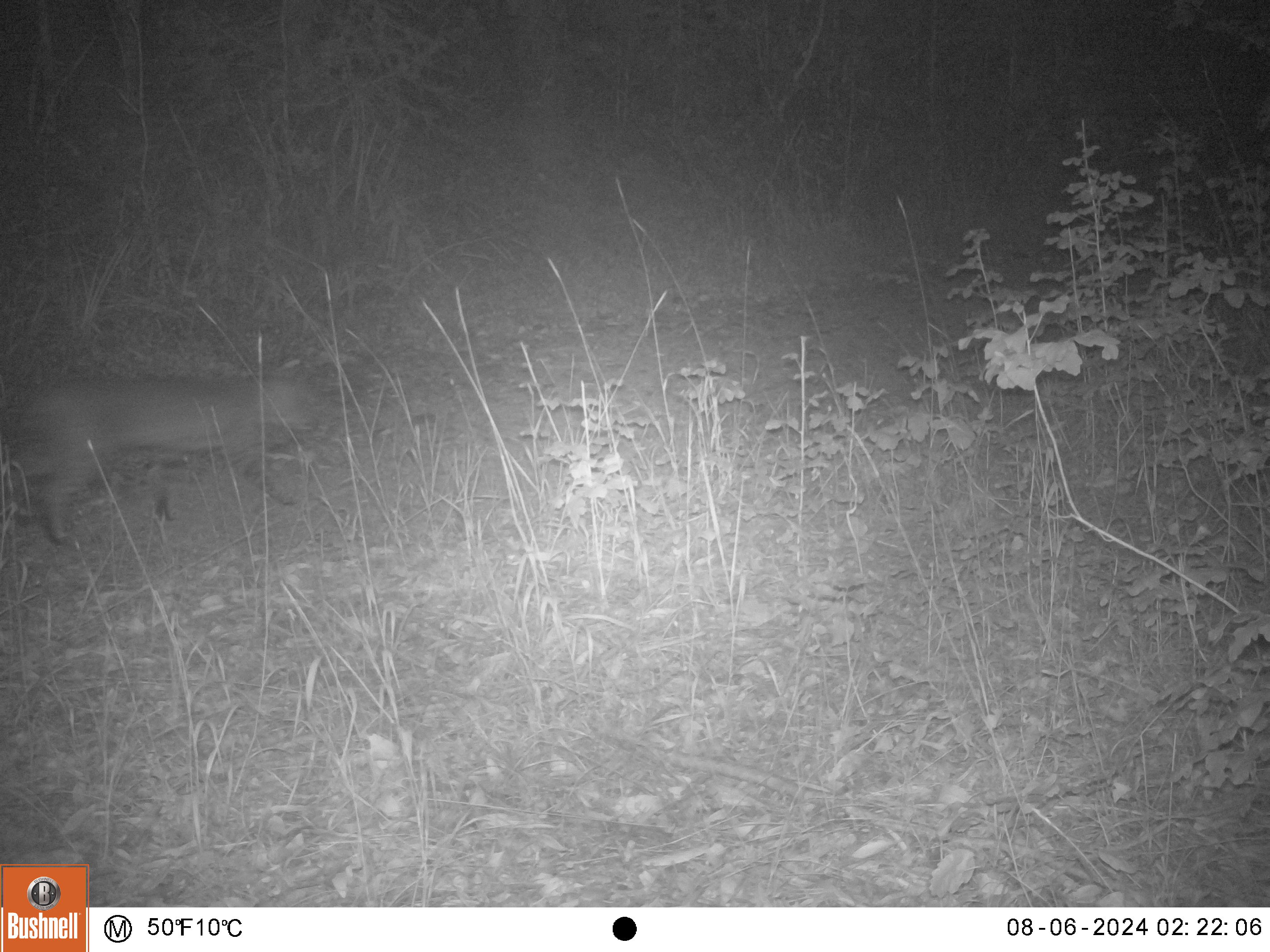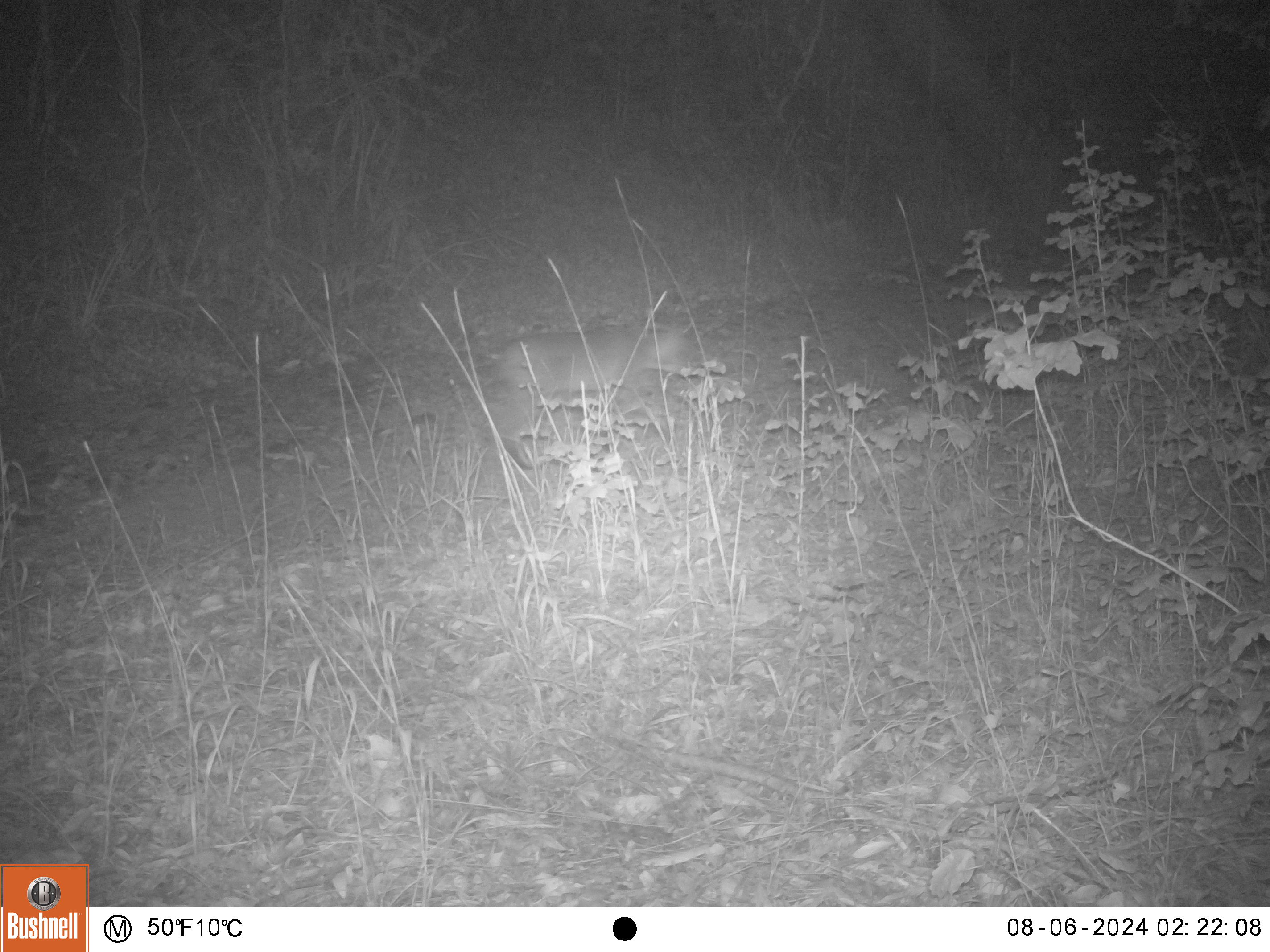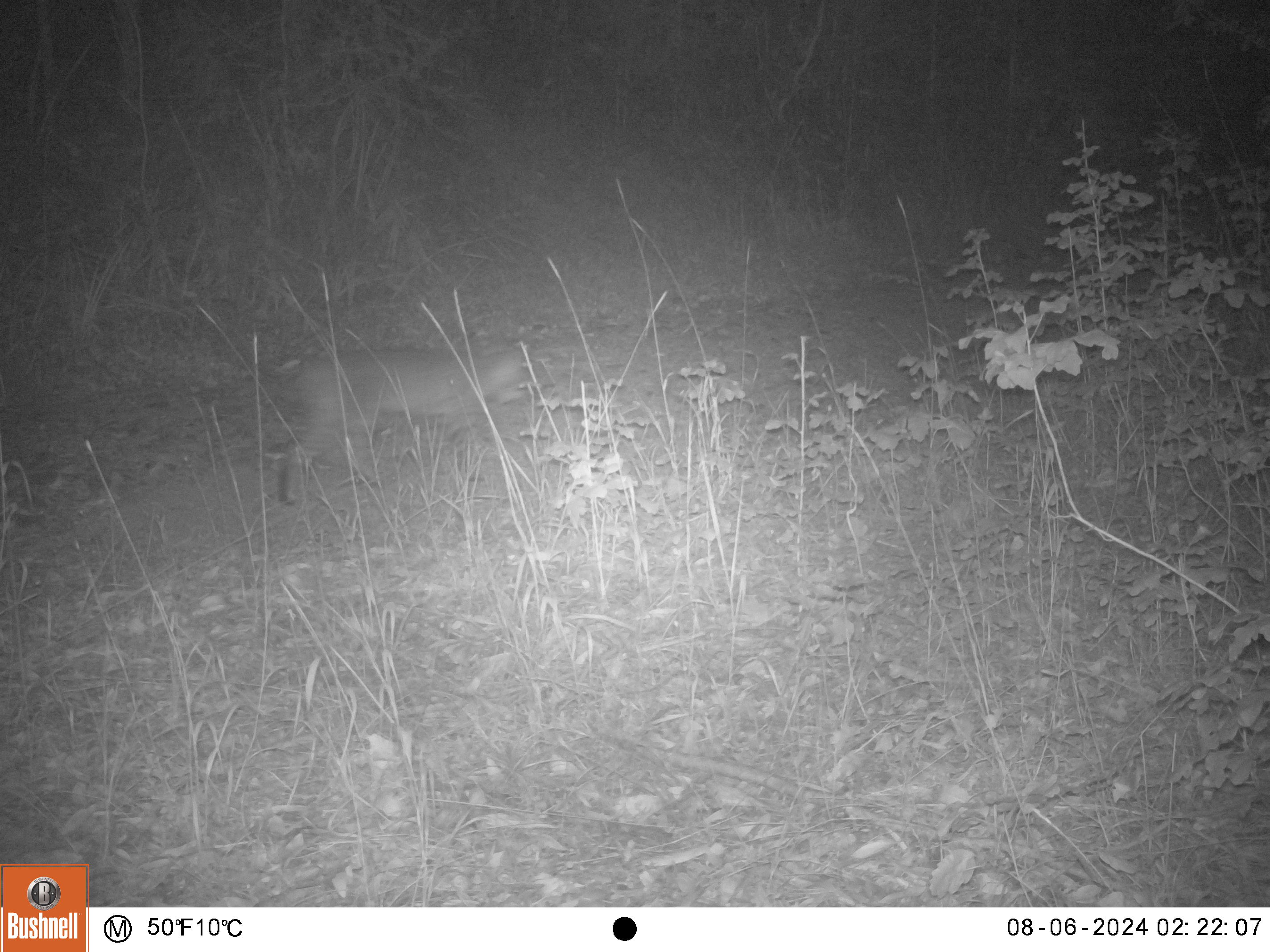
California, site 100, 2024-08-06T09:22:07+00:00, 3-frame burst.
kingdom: Animalia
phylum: Chordata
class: Mammalia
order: Carnivora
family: Felidae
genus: Lynx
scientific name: Lynx rufus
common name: bobcat